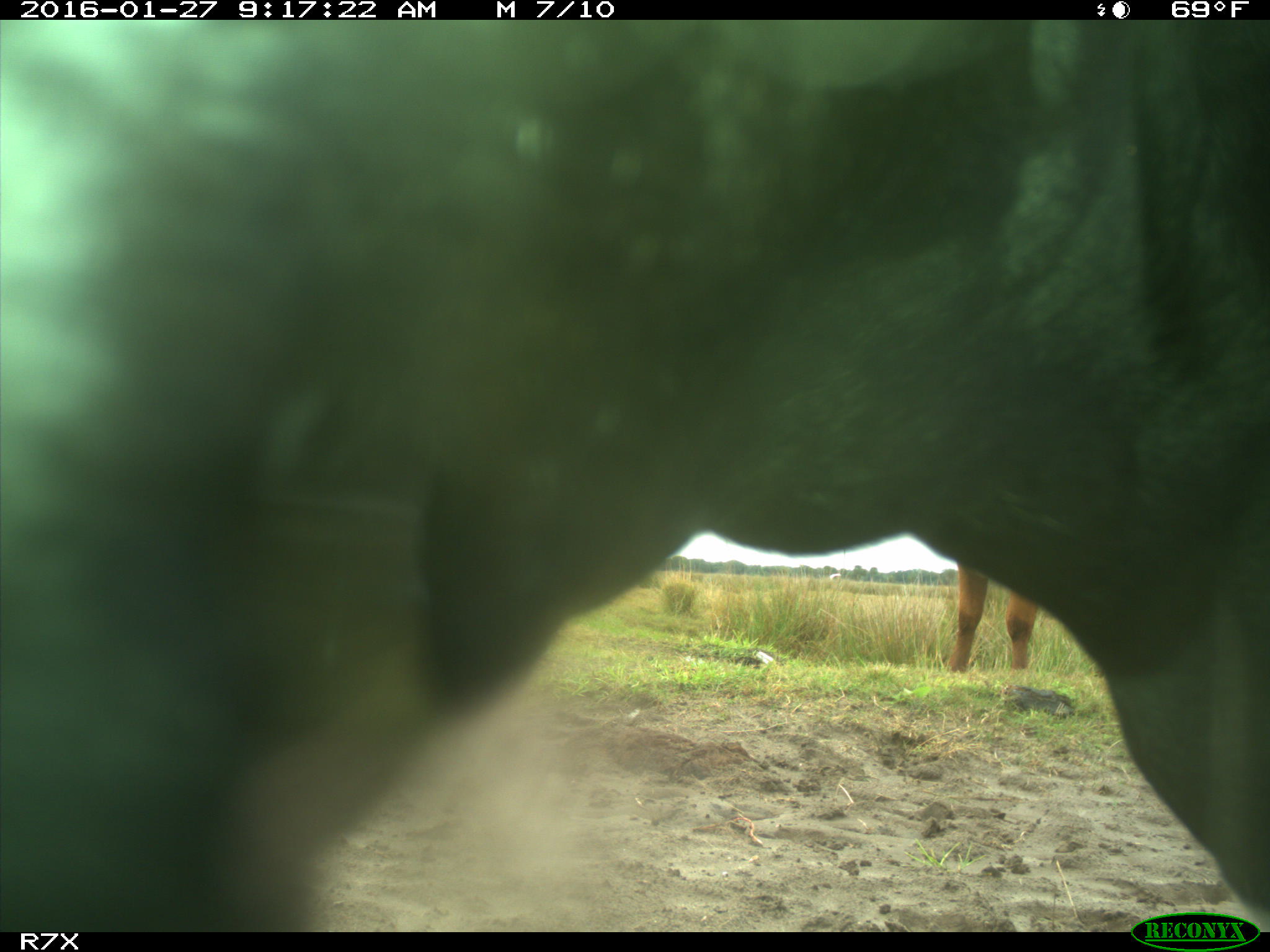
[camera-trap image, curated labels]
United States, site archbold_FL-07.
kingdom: Animalia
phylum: Chordata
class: Mammalia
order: Artiodactyla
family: Bovidae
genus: Bos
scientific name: Bos taurus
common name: domestic cow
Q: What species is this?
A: Bos taurus (domestic cow).